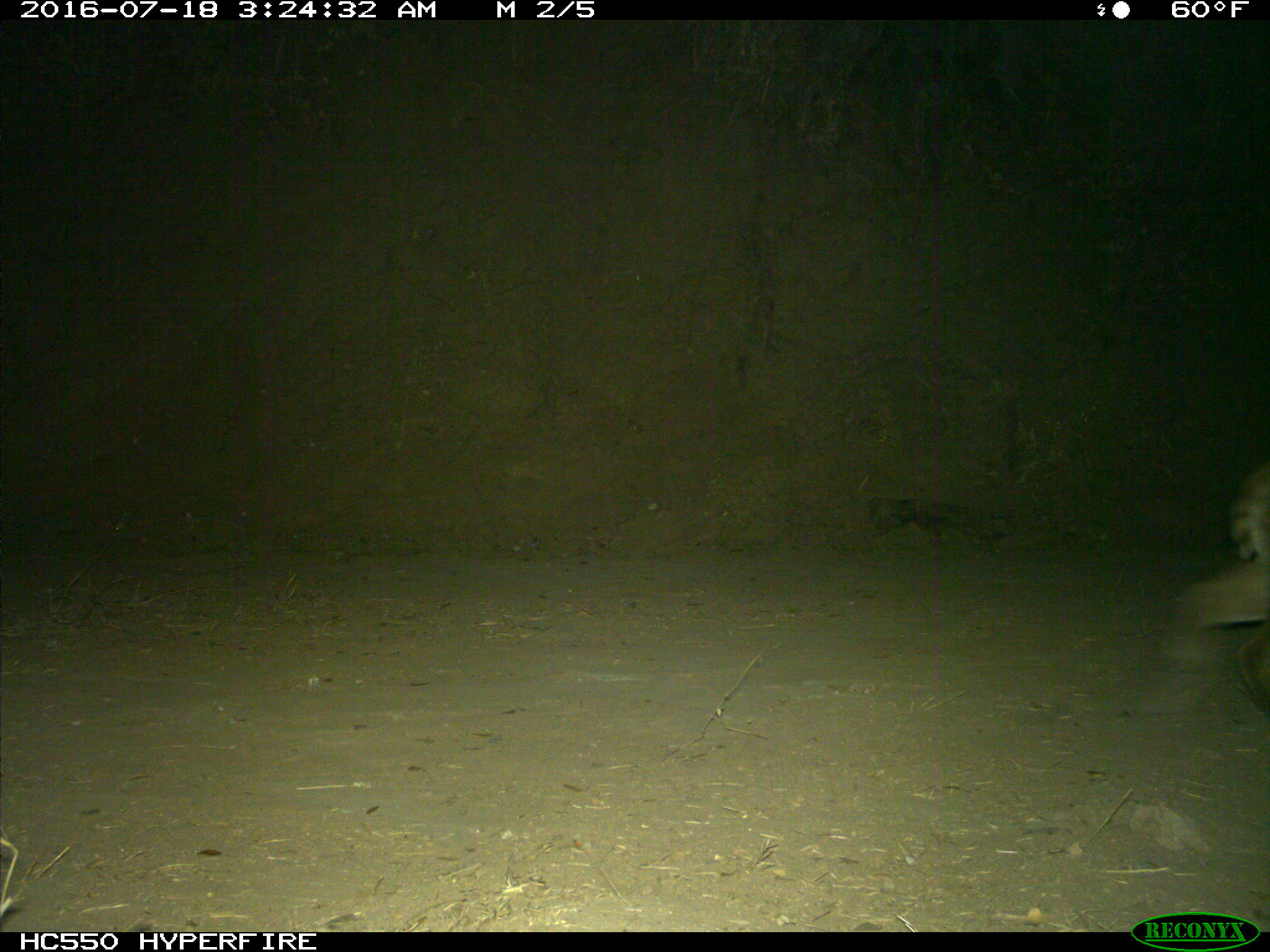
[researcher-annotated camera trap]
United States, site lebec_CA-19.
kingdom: Animalia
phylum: Chordata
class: Mammalia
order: Carnivora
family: Felidae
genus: Lynx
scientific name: Lynx rufus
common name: bobcat